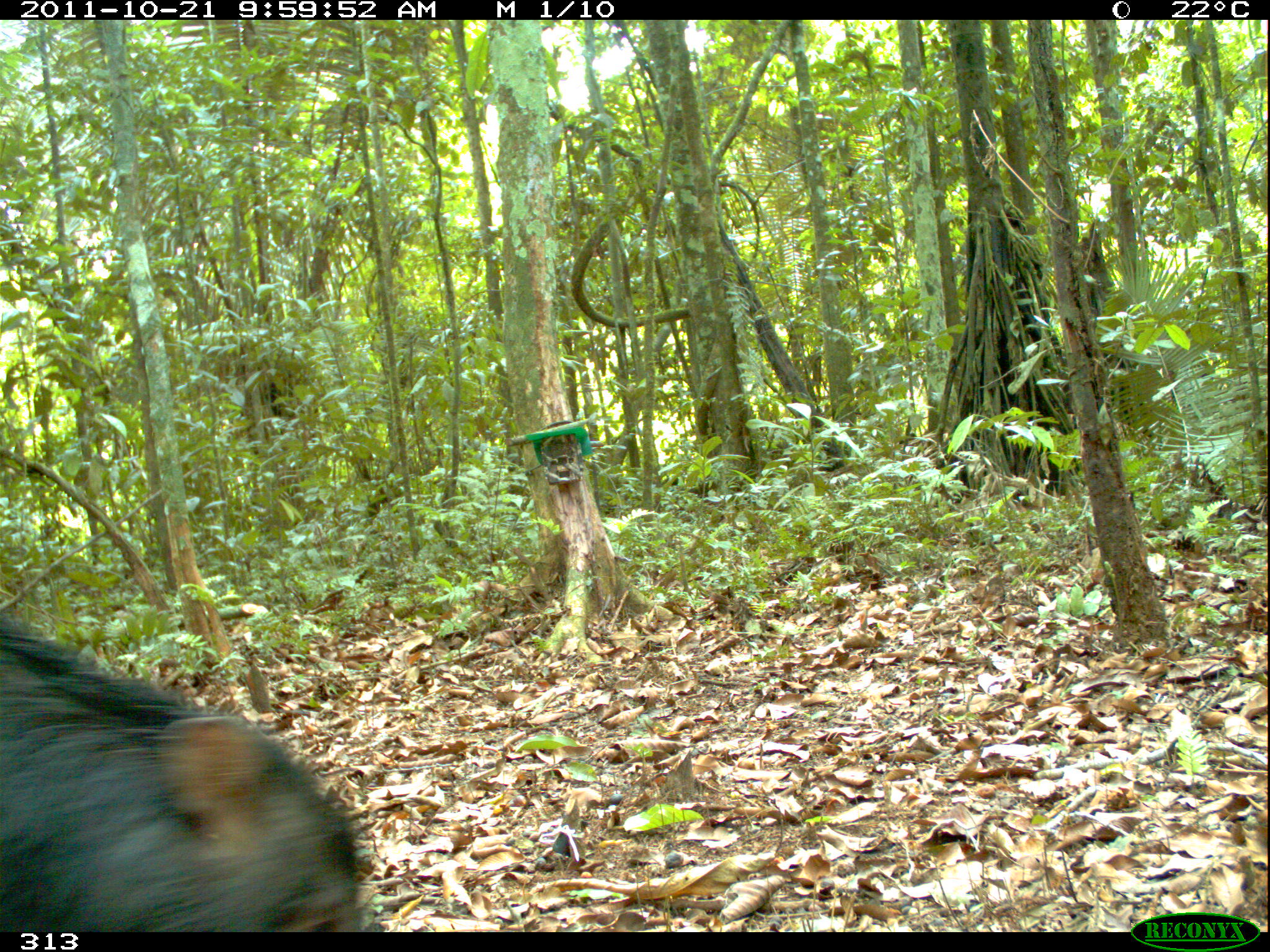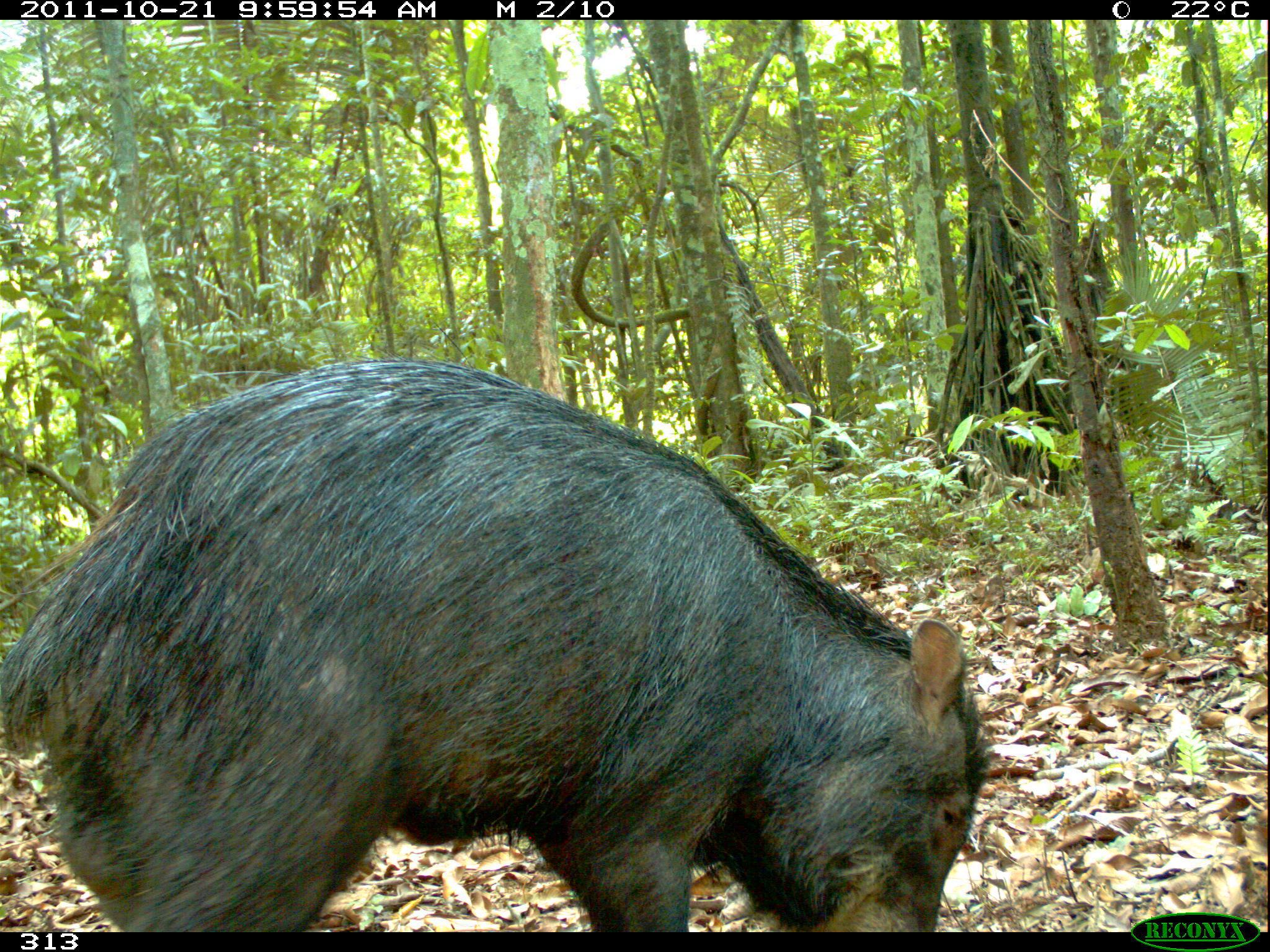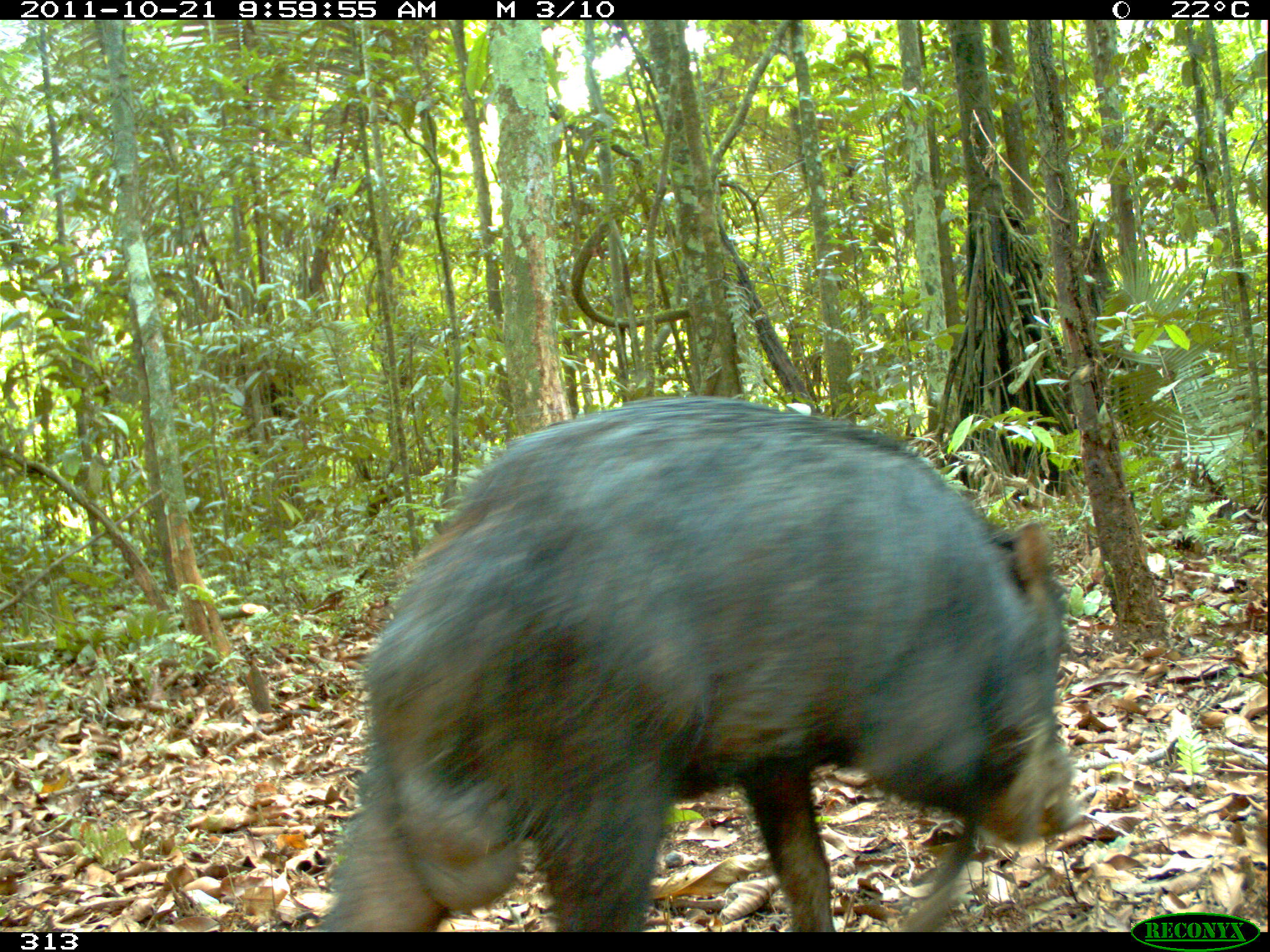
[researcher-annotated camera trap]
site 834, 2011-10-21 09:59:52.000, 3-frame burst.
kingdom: Animalia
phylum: Chordata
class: Mammalia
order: Artiodactyla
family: Tayassuidae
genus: Tayassu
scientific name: Tayassu pecari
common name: white-lipped peccary